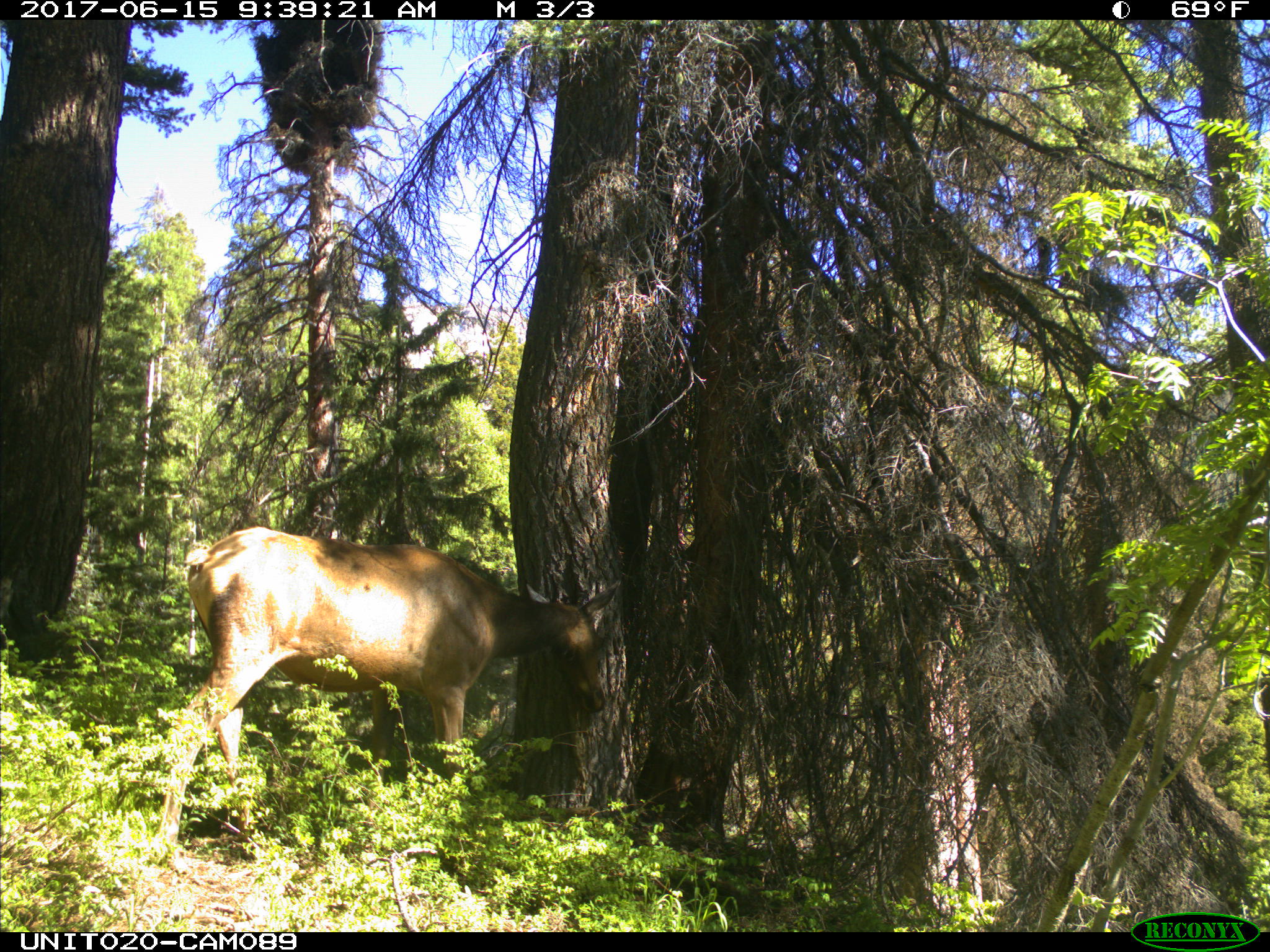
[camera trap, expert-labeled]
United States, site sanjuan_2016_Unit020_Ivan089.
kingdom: Animalia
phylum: Chordata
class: Mammalia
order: Artiodactyla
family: Cervidae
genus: Cervus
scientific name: Cervus elaphus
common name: red deer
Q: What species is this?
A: Cervus elaphus (red deer).